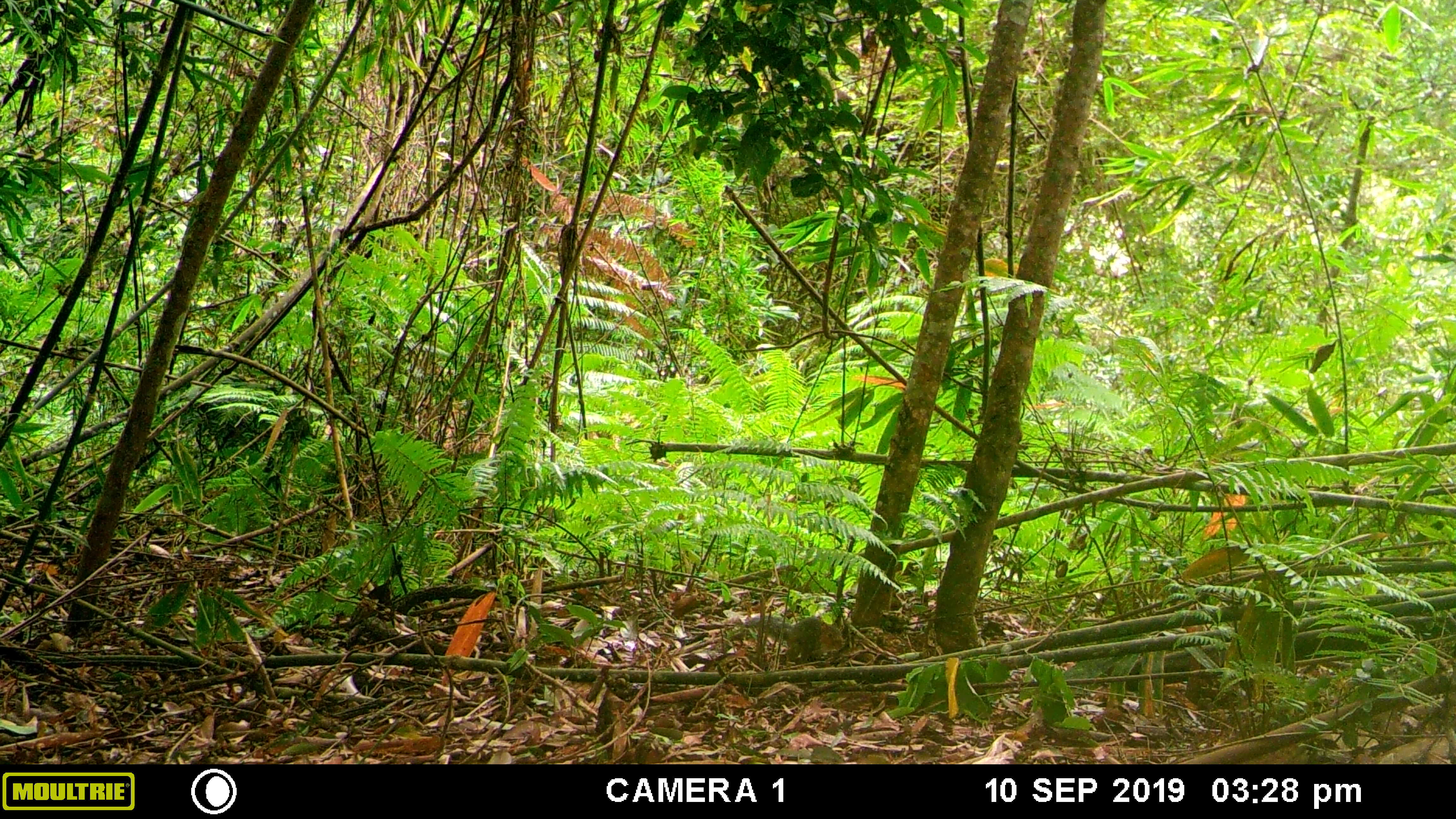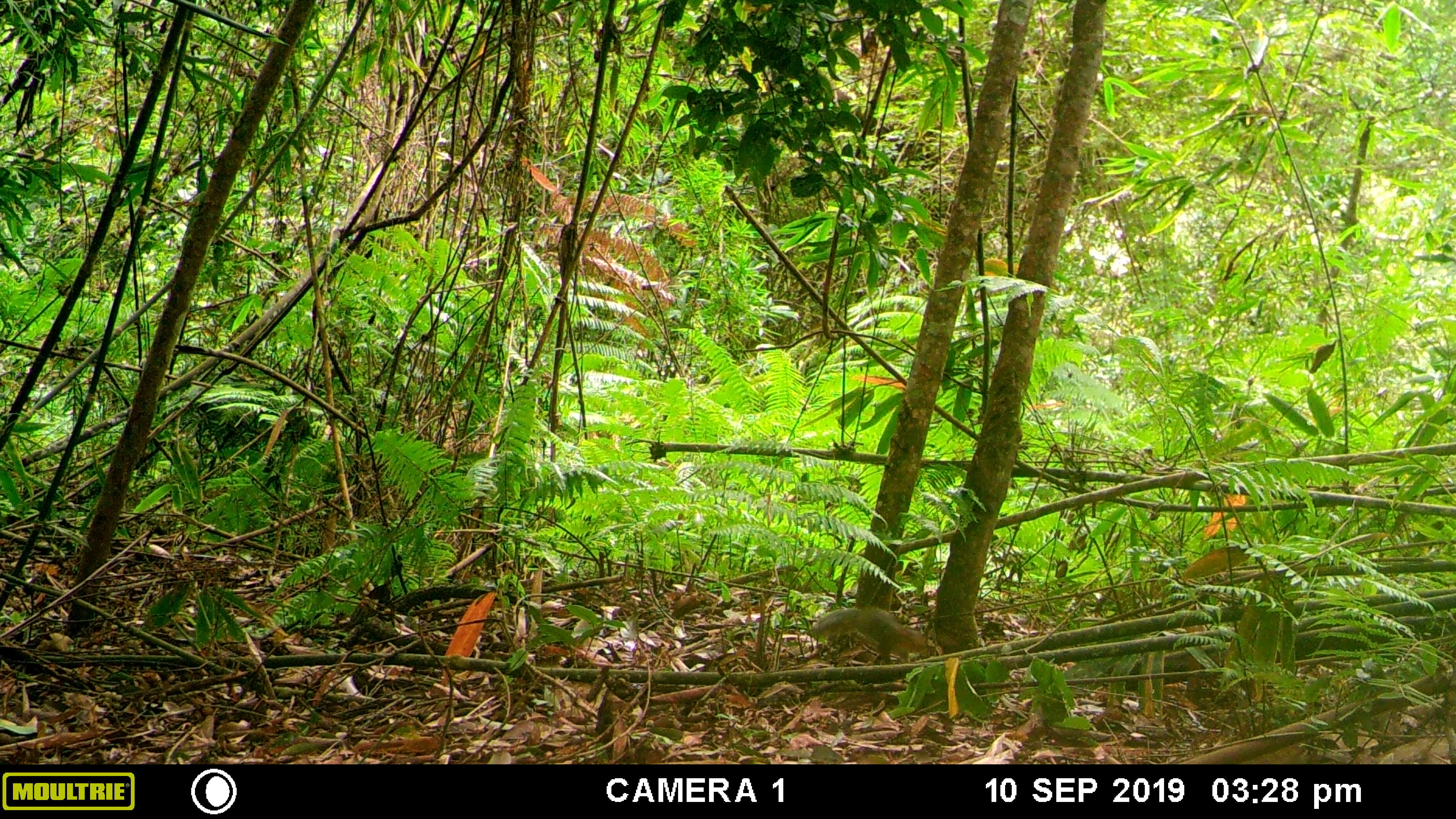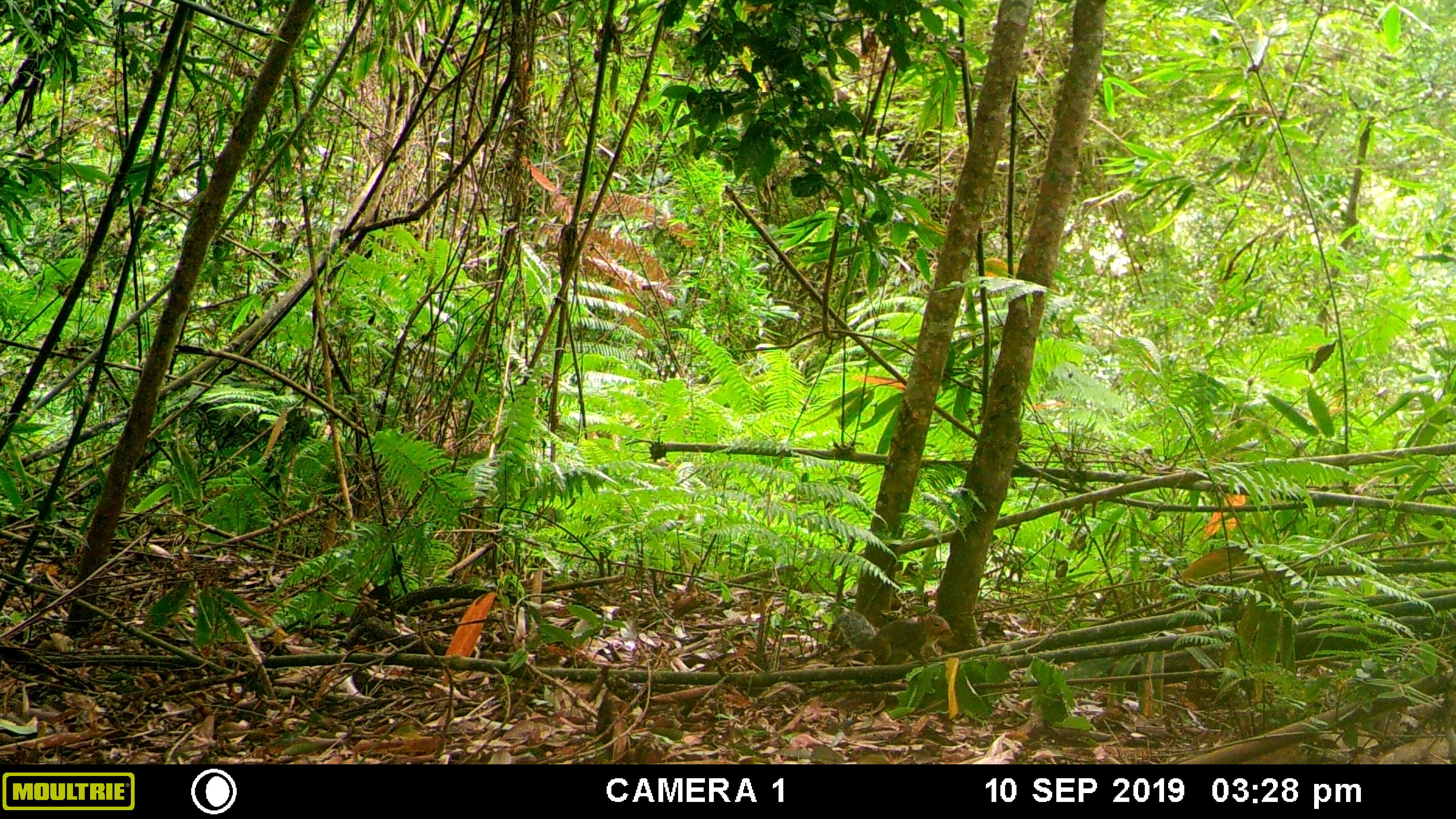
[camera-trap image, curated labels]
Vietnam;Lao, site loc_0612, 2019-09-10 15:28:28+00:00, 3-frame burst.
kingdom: Animalia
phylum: Chordata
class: Mammalia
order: Rodentia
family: Sciuridae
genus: Dremomys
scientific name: Dremomys rufigenis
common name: red-cheeked squirrel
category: red cheeked squirrel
Red cheeked squirrel (red-cheeked squirrel) (Dremomys rufigenis). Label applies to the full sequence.